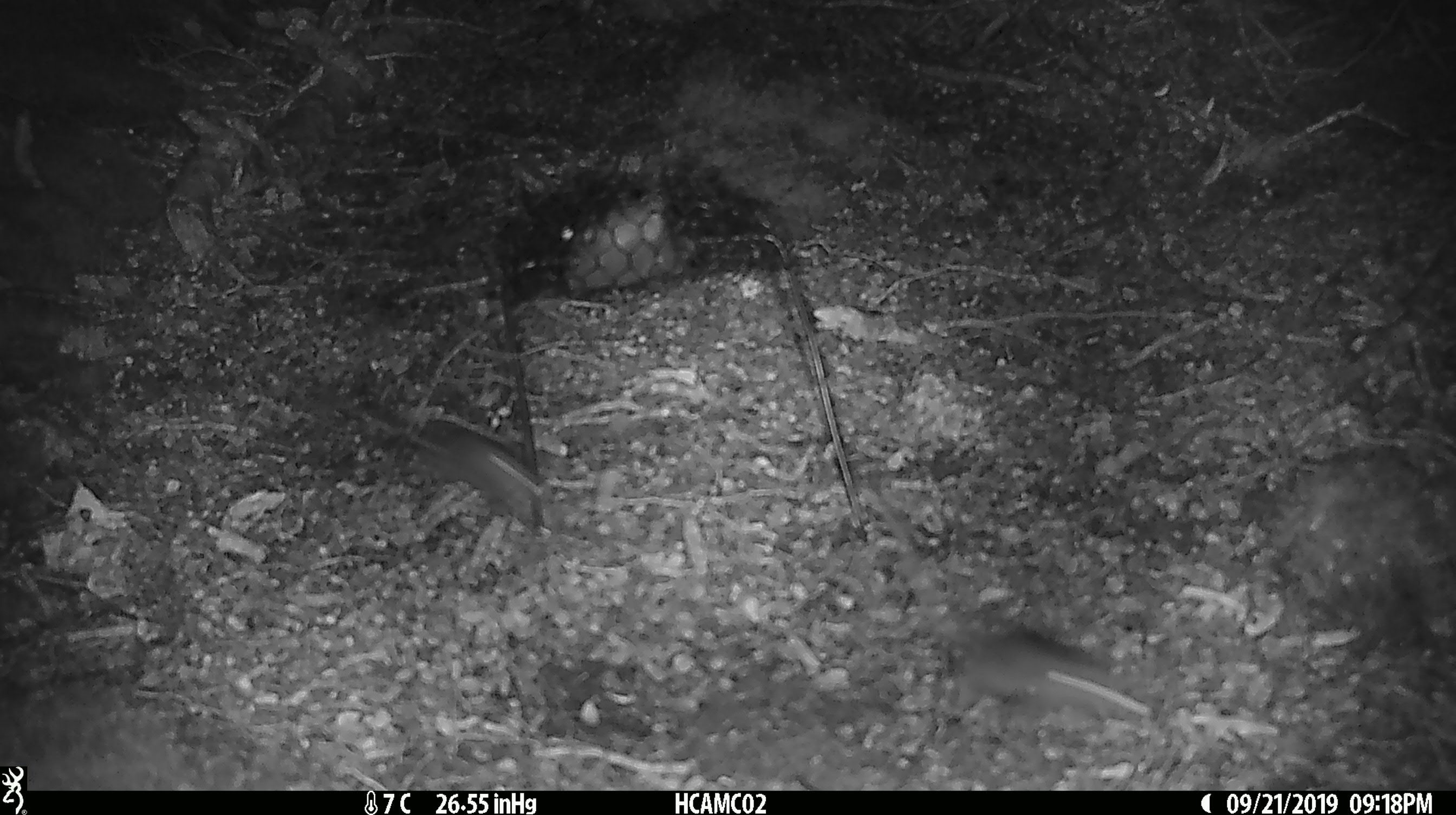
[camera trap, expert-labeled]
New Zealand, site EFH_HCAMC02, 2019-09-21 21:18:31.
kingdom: Animalia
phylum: Chordata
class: Mammalia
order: Rodentia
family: Muridae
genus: Mus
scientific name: Mus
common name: mouse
Mouse (Mus).